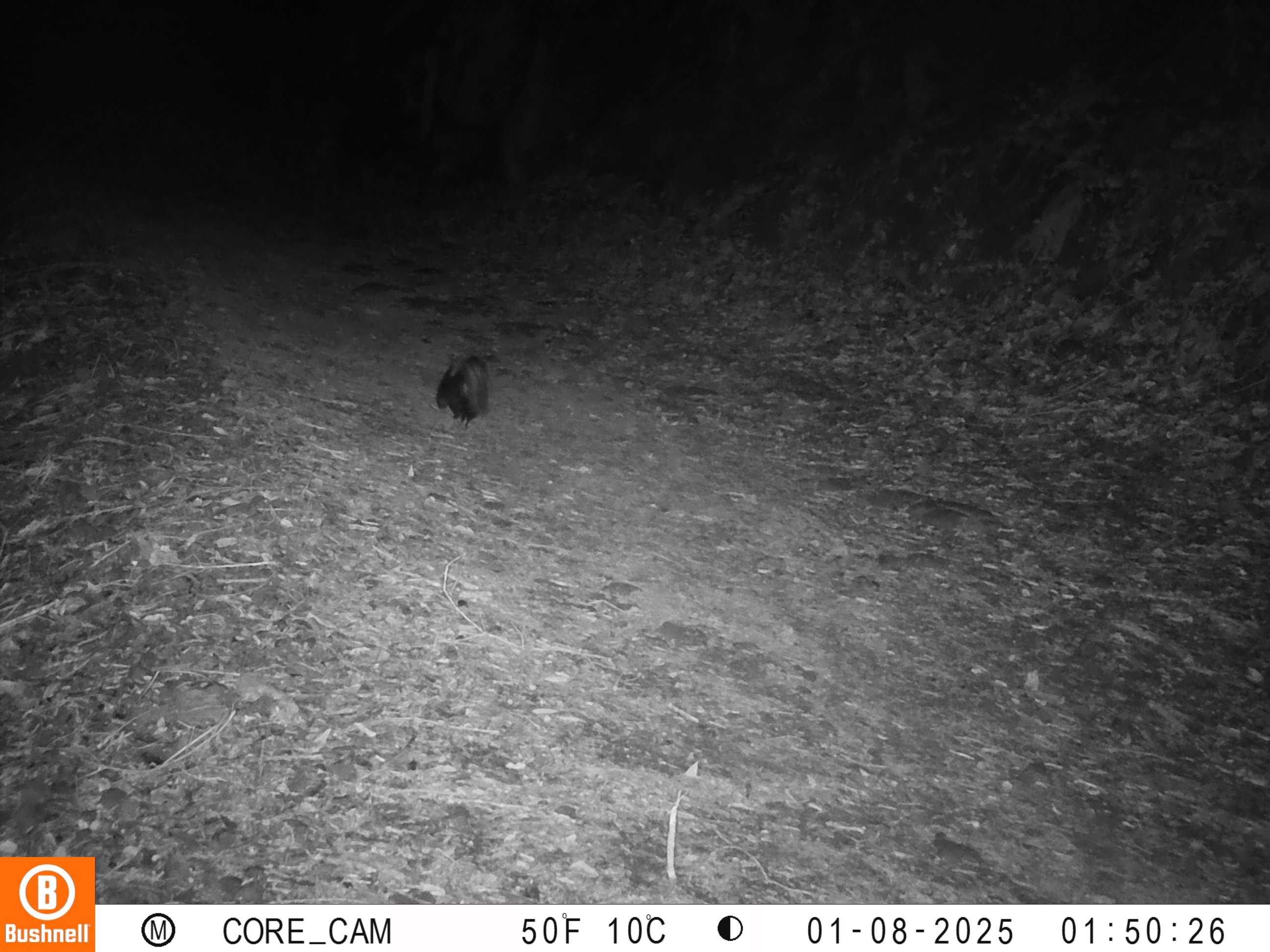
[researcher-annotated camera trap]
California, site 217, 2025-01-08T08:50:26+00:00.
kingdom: Animalia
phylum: Chordata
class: Mammalia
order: Carnivora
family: Mephitidae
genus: Mephitis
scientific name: Mephitis mephitis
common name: striped skunk